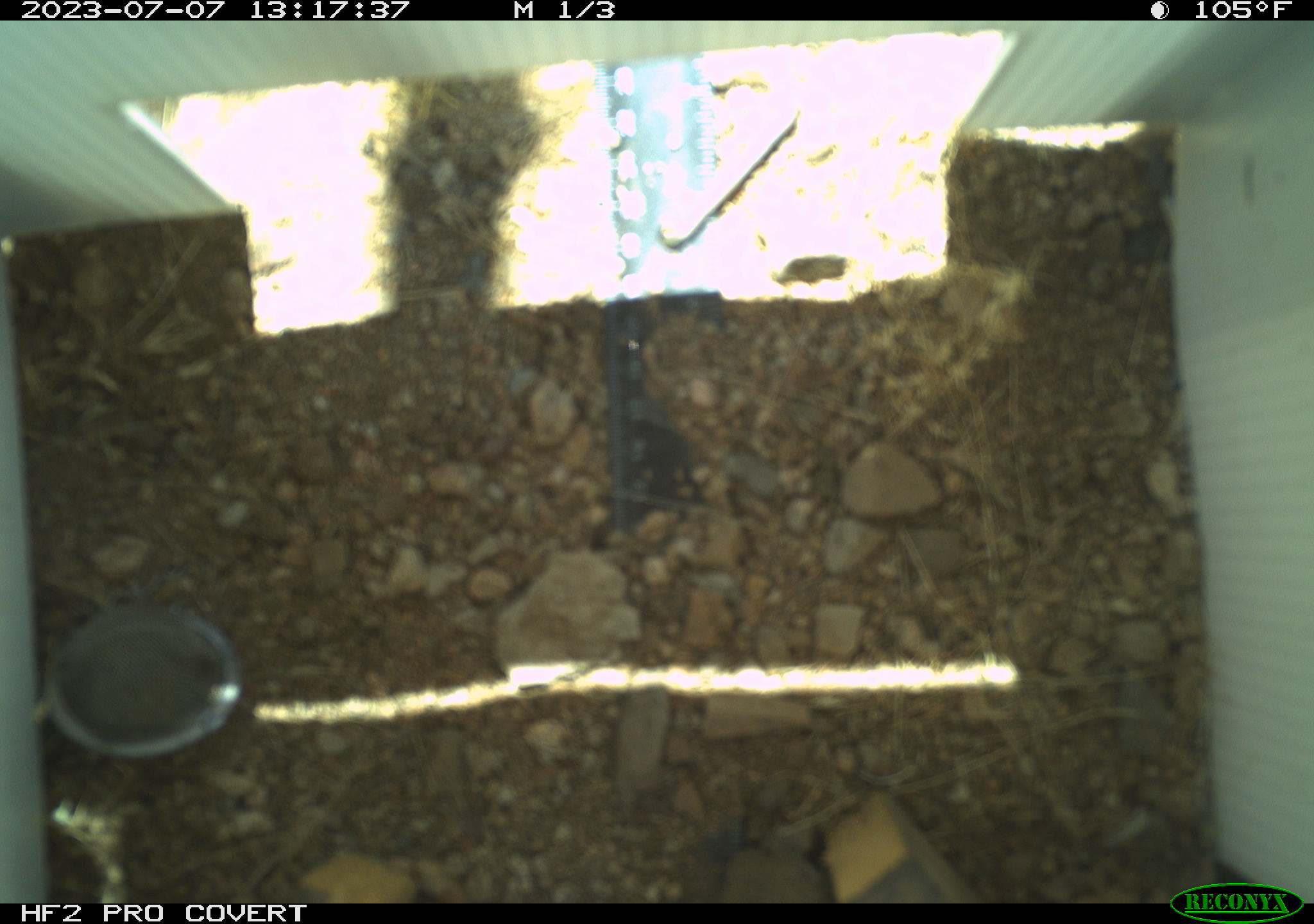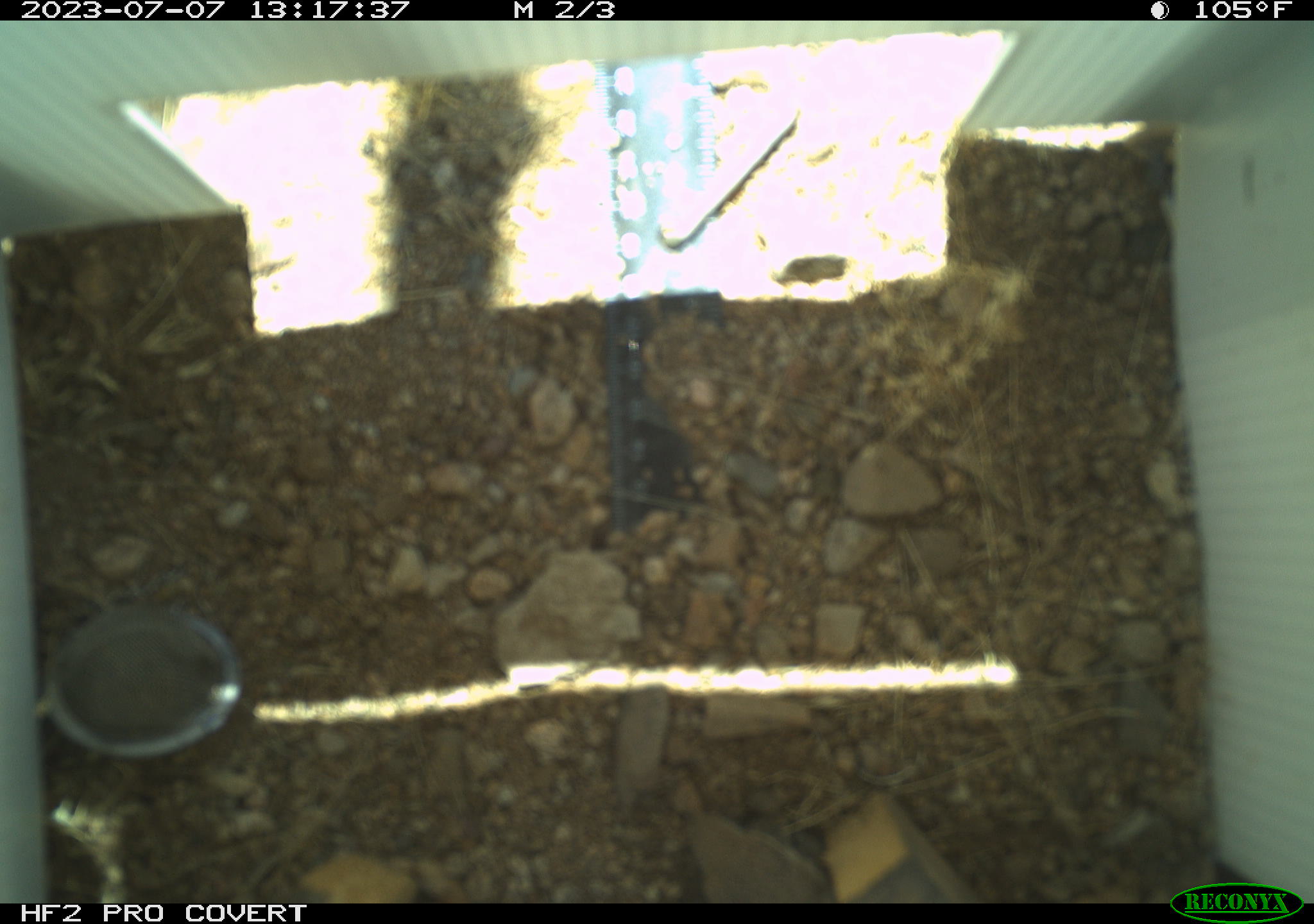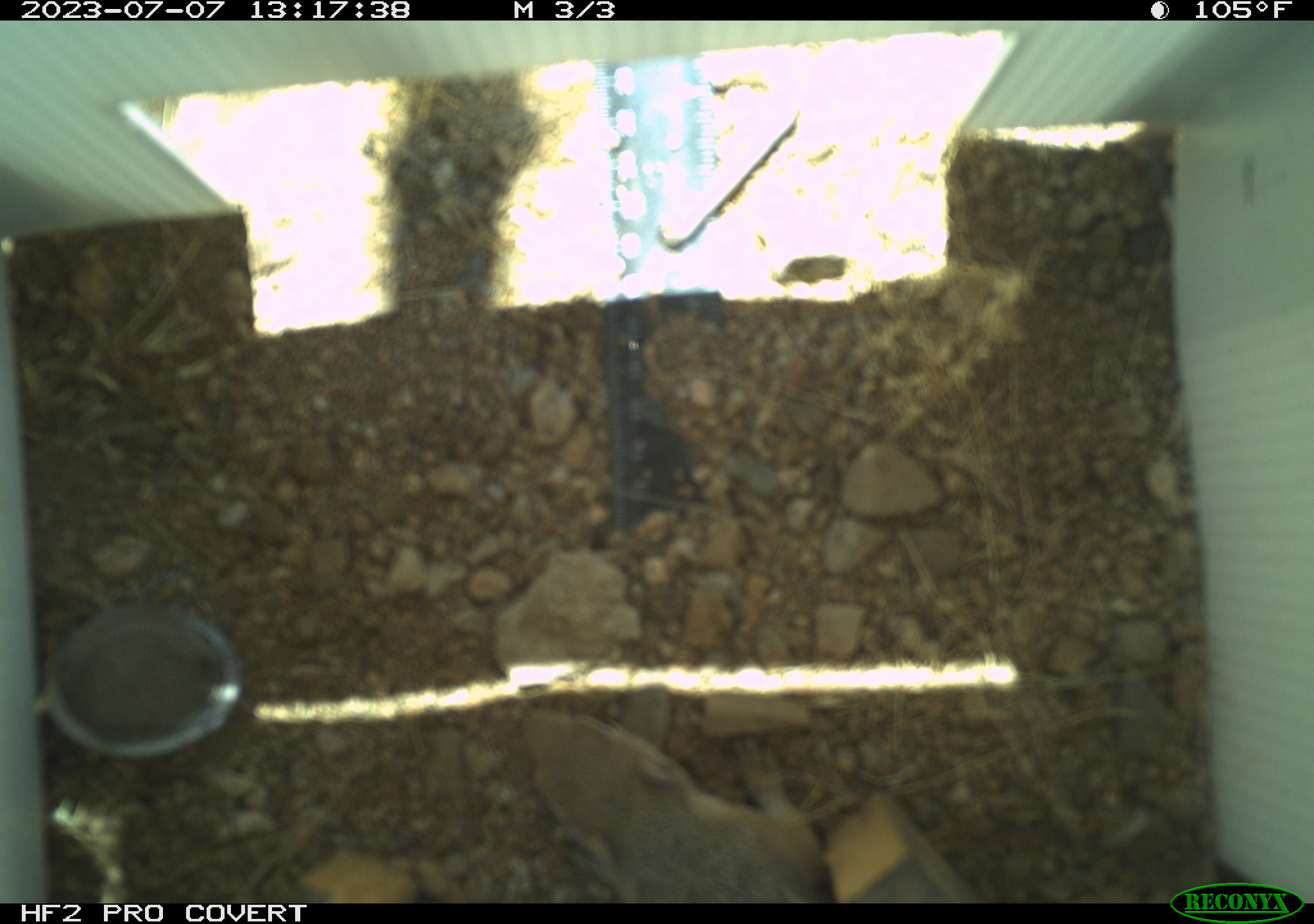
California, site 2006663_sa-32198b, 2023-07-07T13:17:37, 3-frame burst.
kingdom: Animalia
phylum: Chordata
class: Mammalia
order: Rodentia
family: Sciuridae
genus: Ammospermophilus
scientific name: Ammospermophilus leucurus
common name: white-tailed antelope squirrel